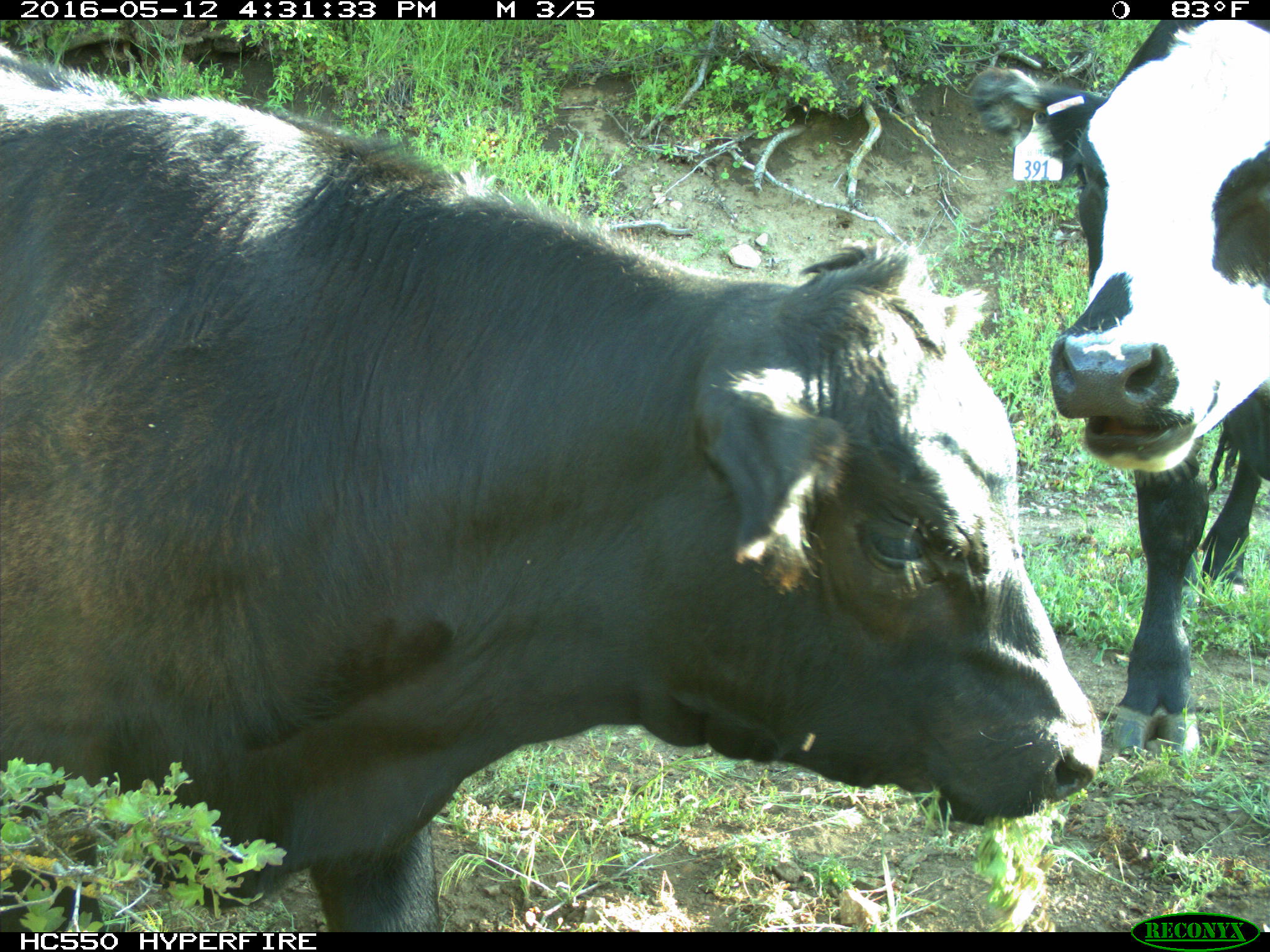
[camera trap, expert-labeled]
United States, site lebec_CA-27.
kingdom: Animalia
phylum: Chordata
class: Mammalia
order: Artiodactyla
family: Bovidae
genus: Bos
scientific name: Bos taurus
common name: domestic cow